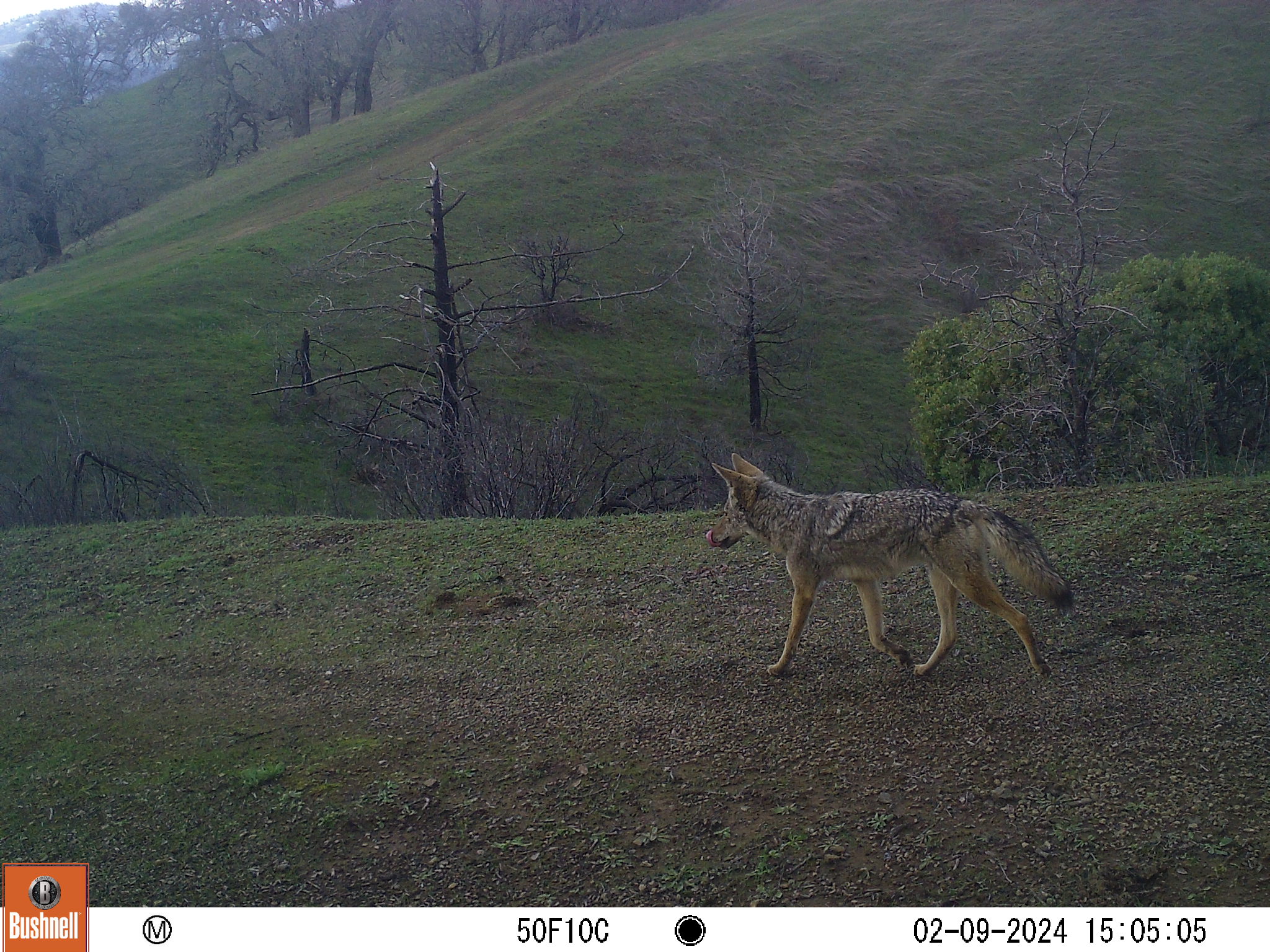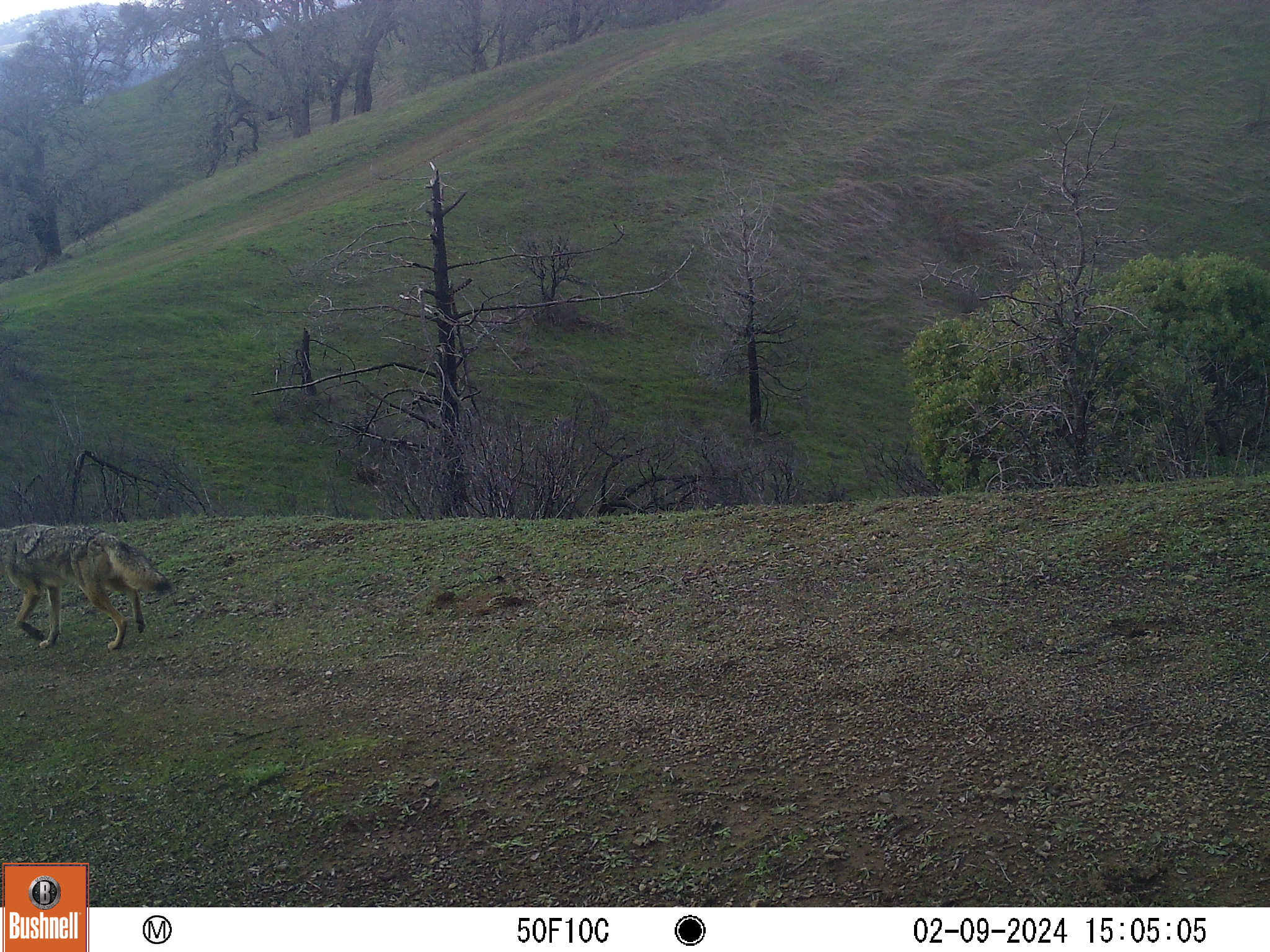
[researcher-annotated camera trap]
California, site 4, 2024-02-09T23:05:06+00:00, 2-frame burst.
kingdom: Animalia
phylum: Chordata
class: Mammalia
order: Carnivora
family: Canidae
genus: Canis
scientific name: Canis latrans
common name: coyote